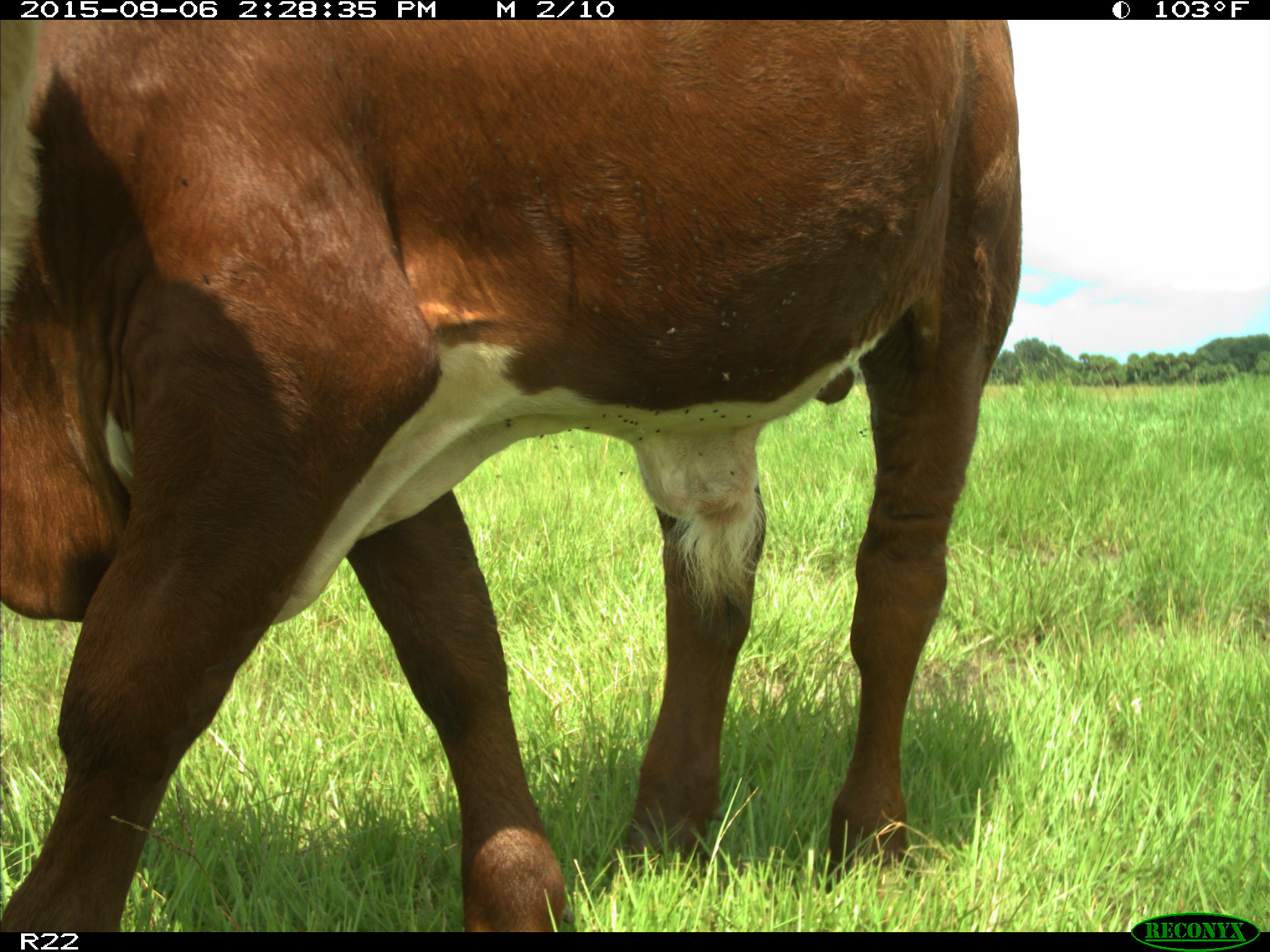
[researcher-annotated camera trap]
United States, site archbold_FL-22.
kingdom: Animalia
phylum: Chordata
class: Mammalia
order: Artiodactyla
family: Bovidae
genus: Bos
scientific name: Bos taurus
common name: domestic cow